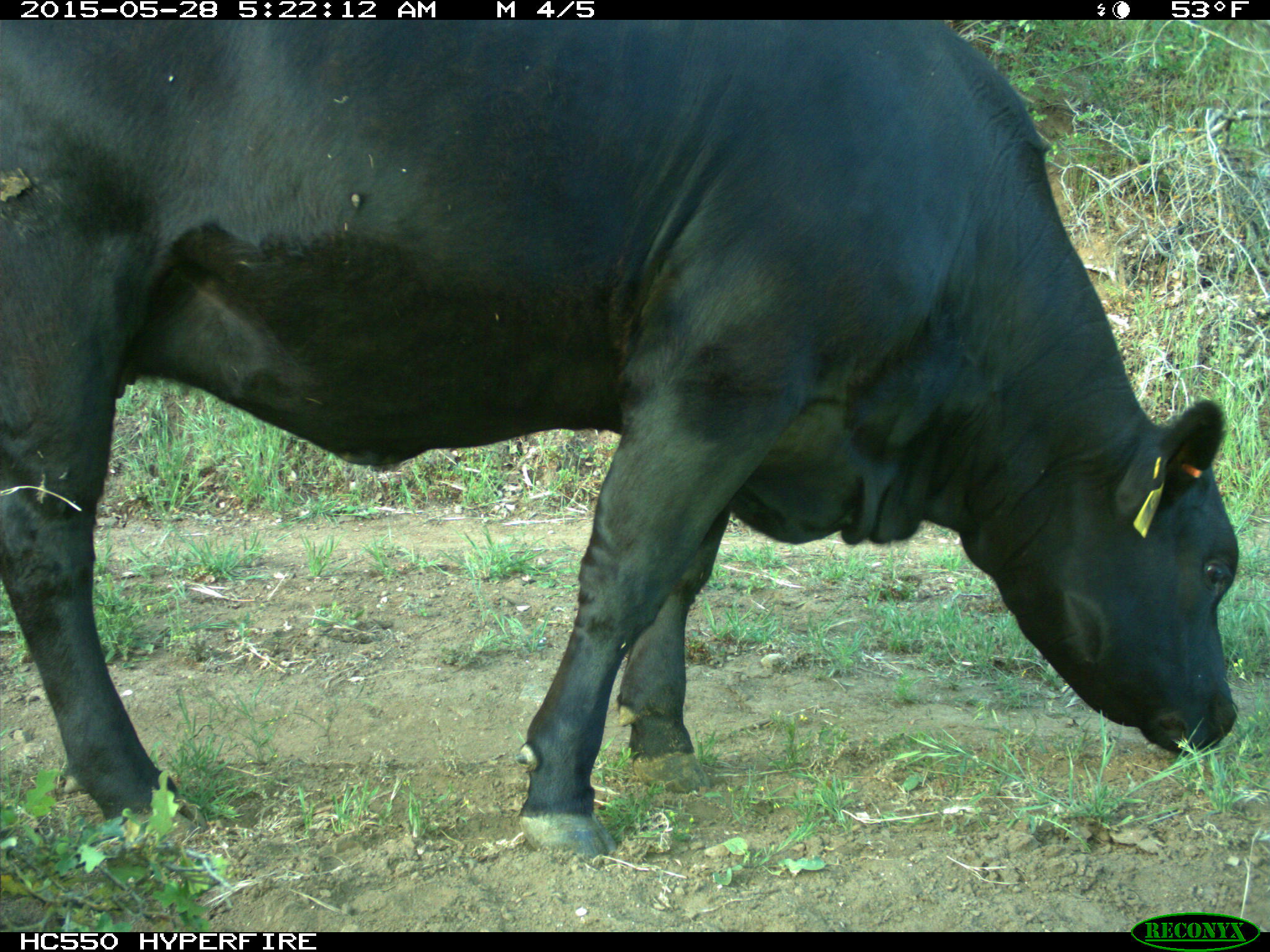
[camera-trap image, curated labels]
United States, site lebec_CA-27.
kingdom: Animalia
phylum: Chordata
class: Mammalia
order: Artiodactyla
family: Bovidae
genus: Bos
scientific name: Bos taurus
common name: domestic cow